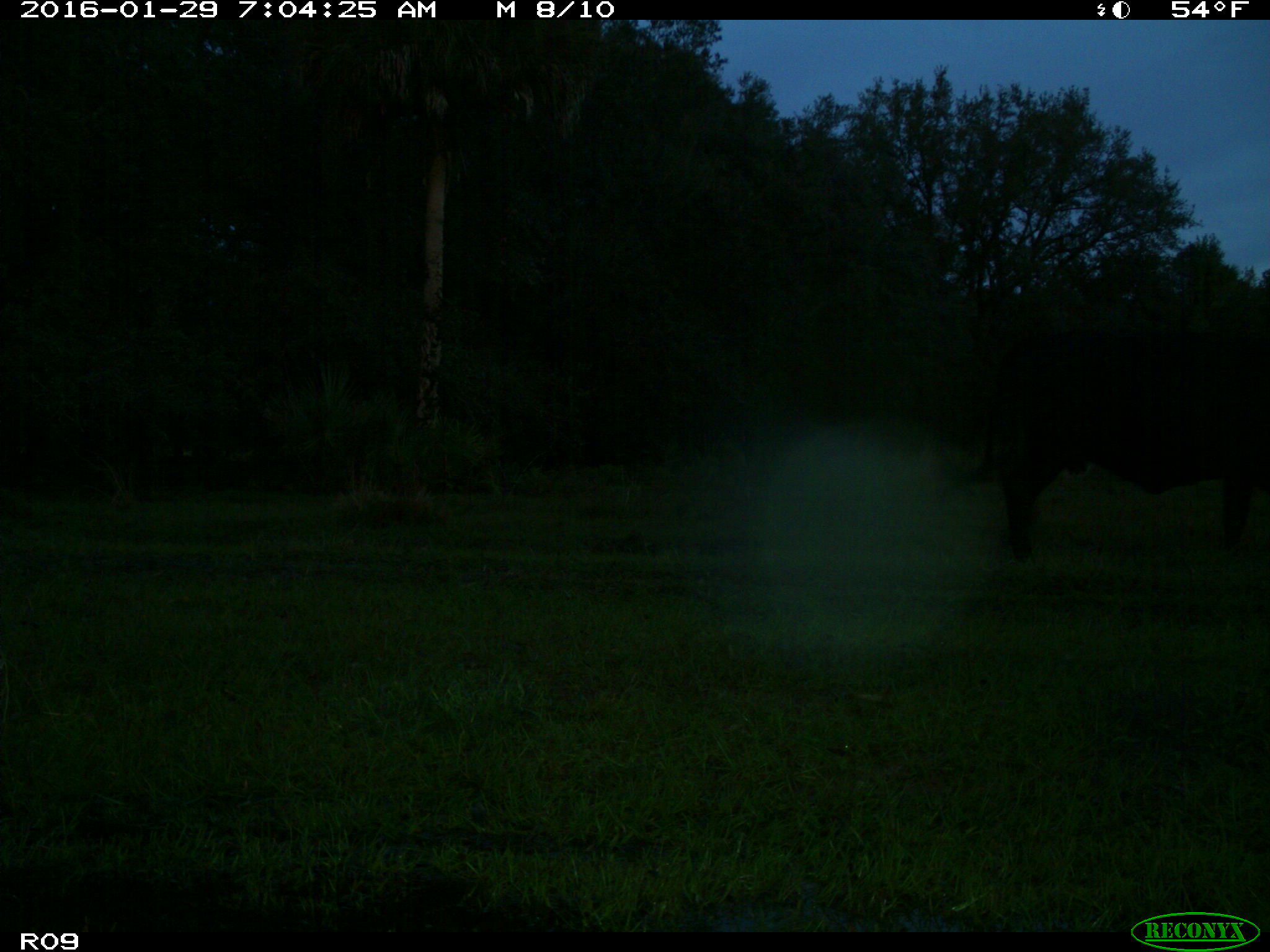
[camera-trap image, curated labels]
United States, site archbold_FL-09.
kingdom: Animalia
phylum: Chordata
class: Mammalia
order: Artiodactyla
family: Bovidae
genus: Bos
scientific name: Bos taurus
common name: domestic cow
Bos taurus (domestic cow).